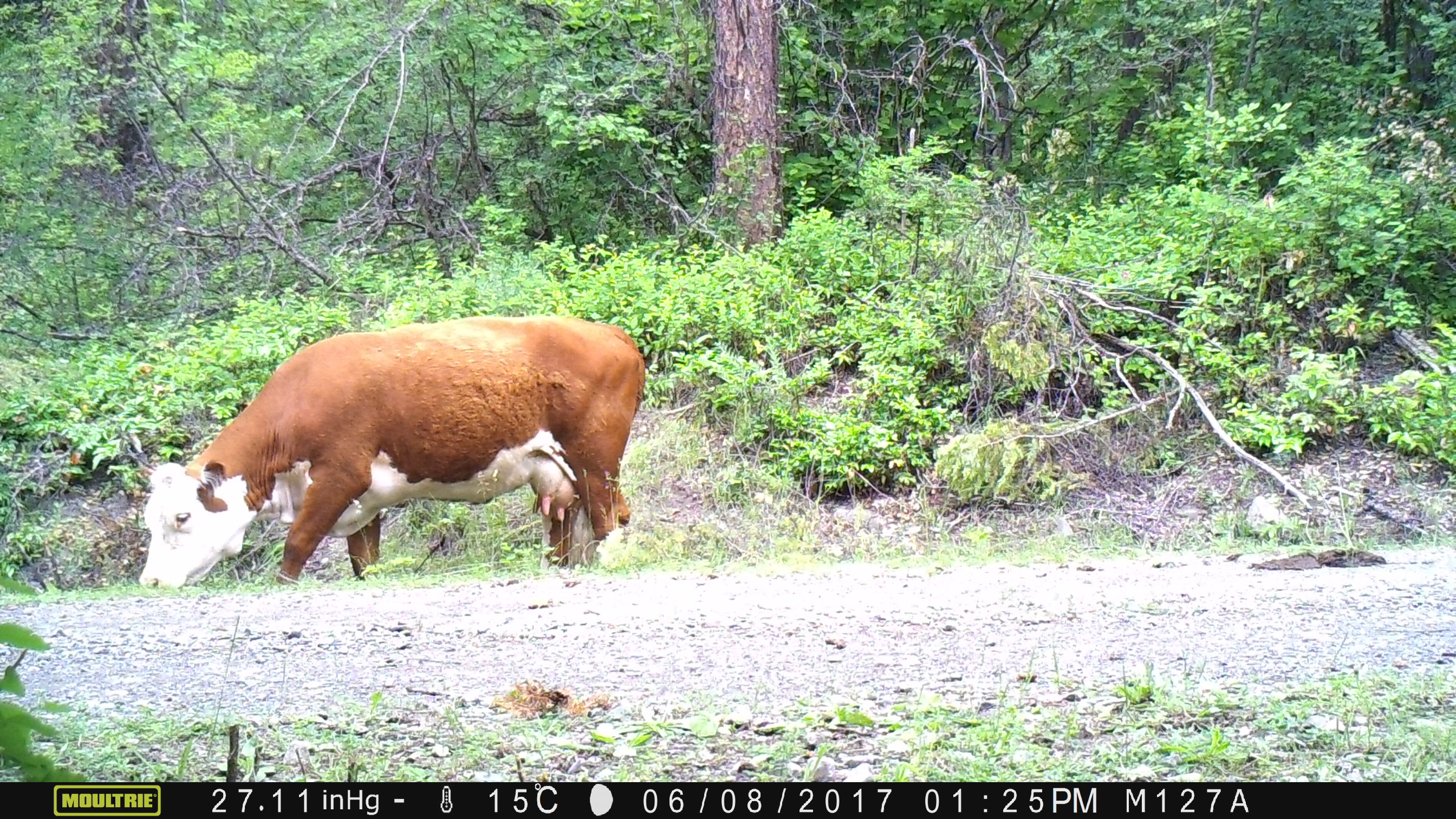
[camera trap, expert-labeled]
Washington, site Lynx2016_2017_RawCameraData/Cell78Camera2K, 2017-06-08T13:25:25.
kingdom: Animalia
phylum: Chordata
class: Mammalia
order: Artiodactyla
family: Bovidae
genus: Bos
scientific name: Bos taurus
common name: domestic cattle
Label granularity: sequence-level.